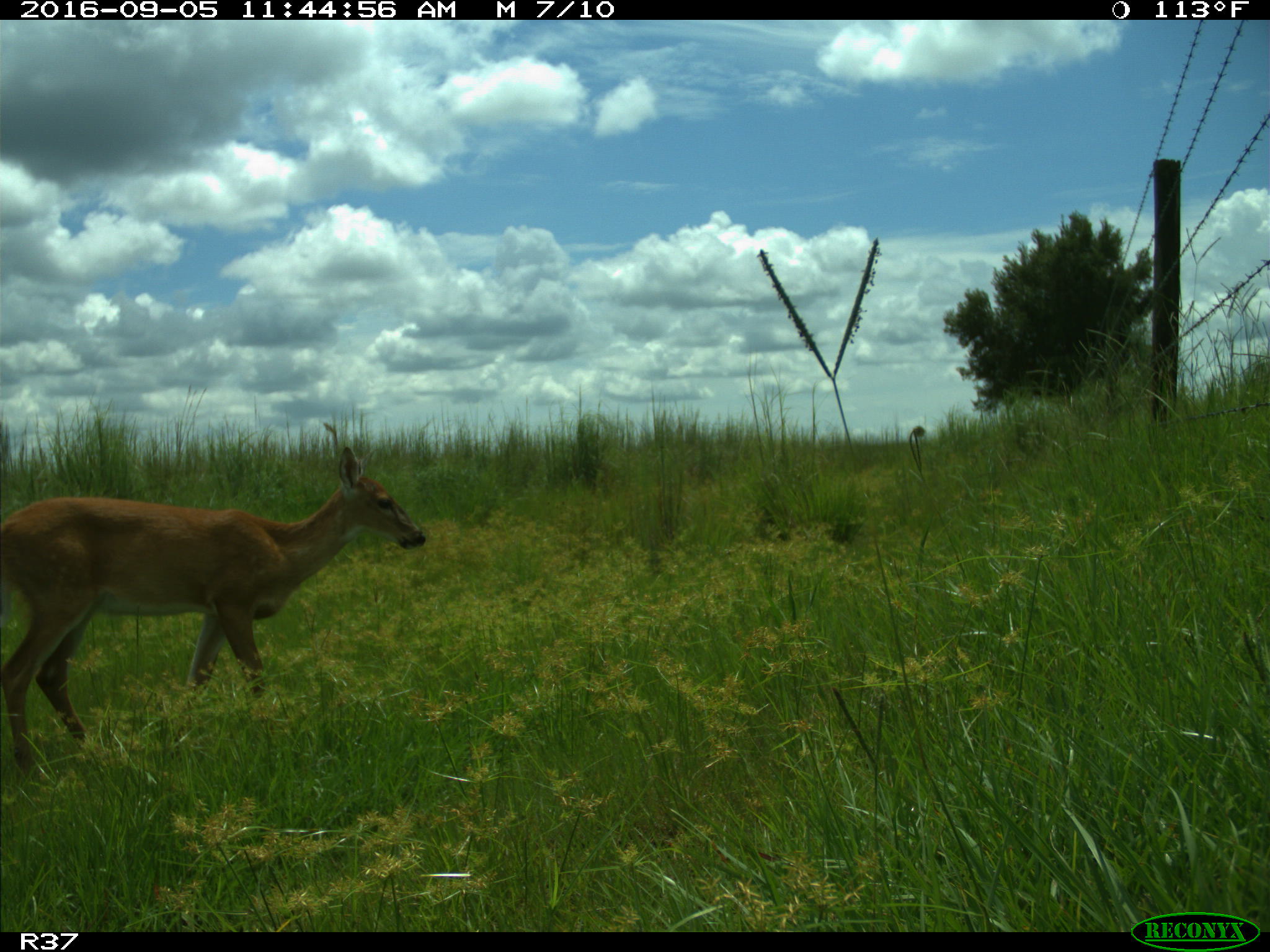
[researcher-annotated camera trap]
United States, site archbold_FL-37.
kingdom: Animalia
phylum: Chordata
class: Mammalia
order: Artiodactyla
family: Cervidae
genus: Odocoileus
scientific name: Odocoileus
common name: deer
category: unidentified deer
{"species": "unidentified deer (deer) (Odocoileus)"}